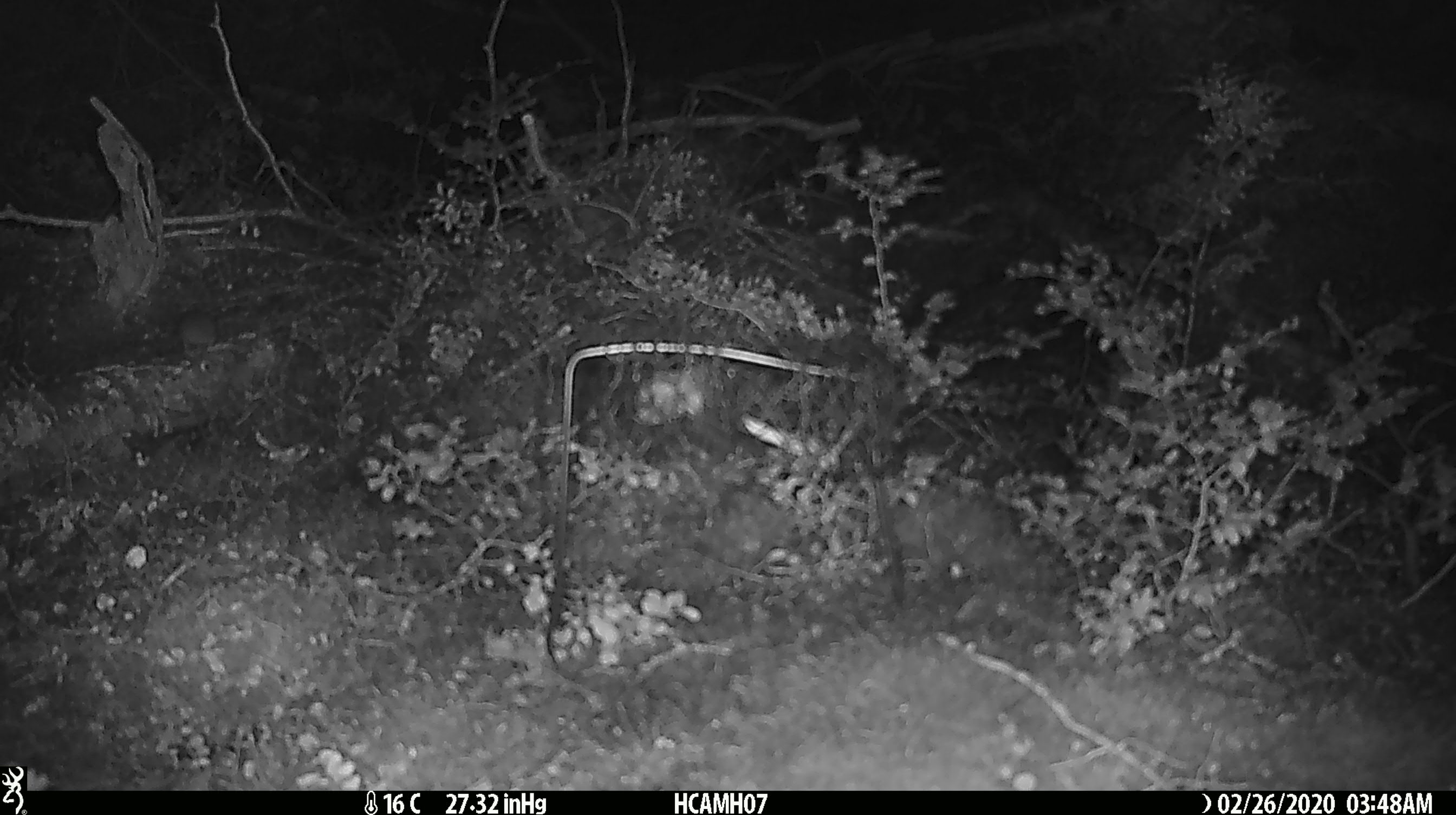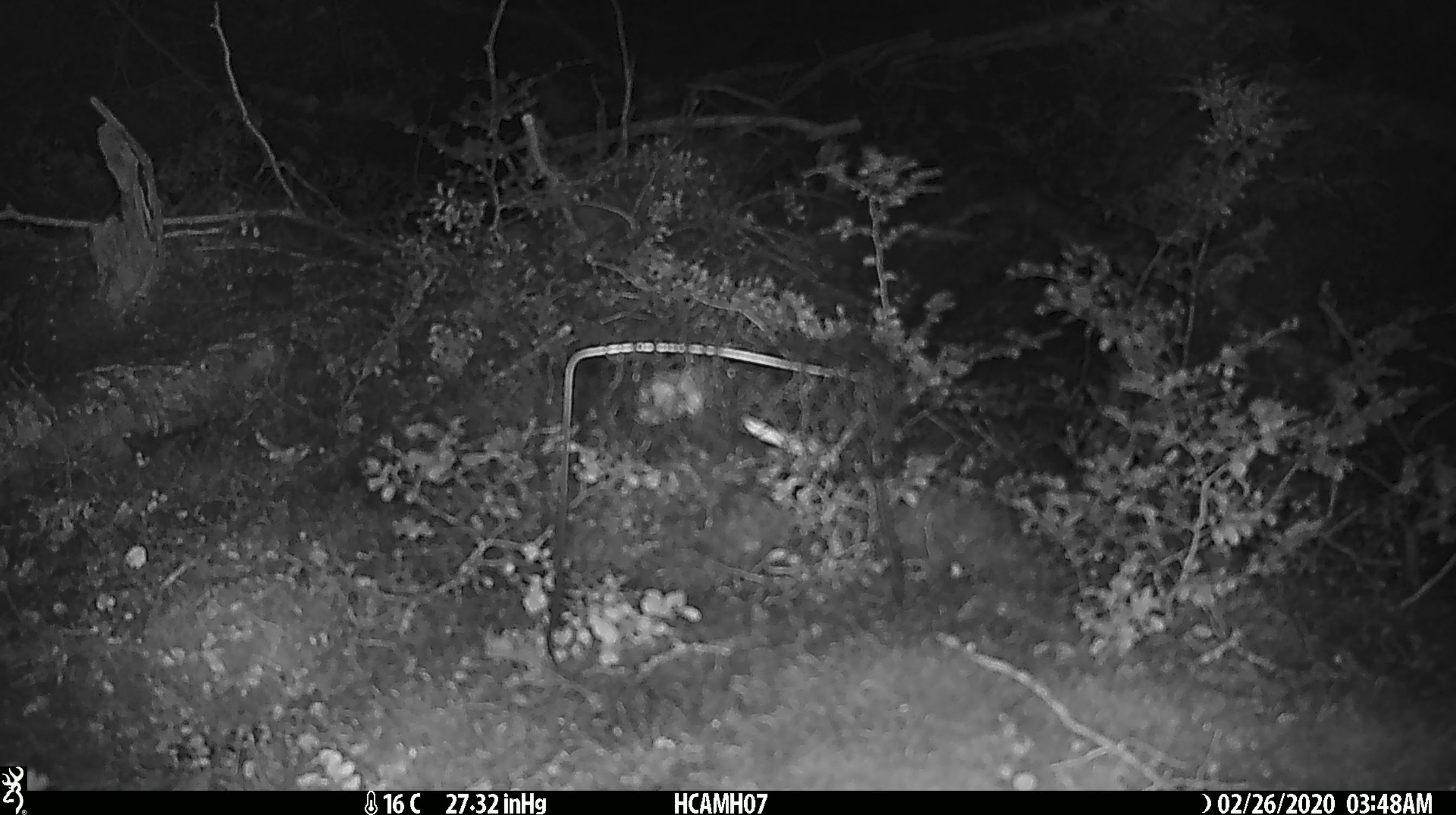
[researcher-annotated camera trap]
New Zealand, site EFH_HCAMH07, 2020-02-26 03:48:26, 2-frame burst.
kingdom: Animalia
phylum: Chordata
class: Mammalia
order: Rodentia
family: Muridae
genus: Mus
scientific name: Mus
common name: mouse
Mouse (Mus).